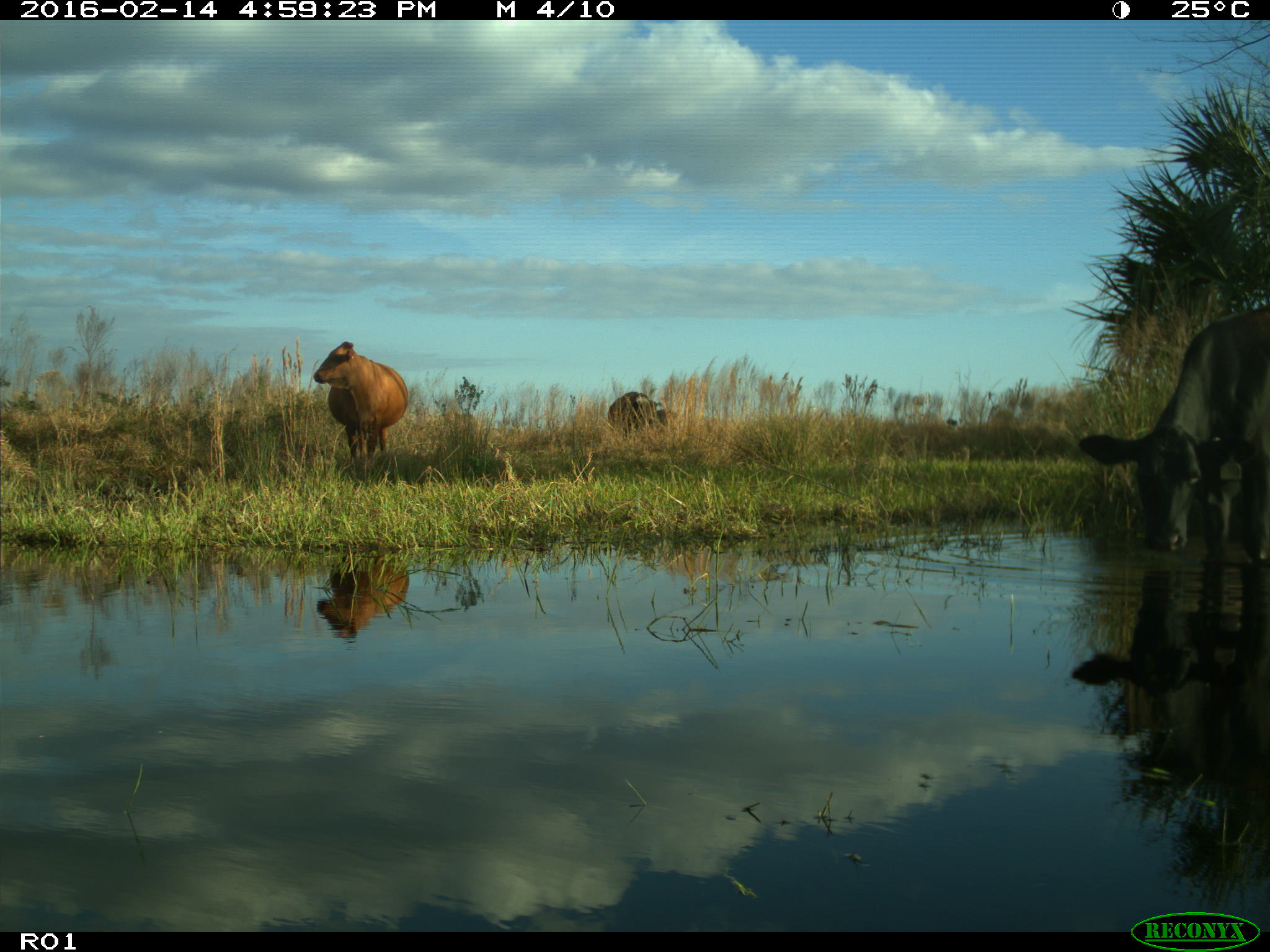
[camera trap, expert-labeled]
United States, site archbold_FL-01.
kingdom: Animalia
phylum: Chordata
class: Mammalia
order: Artiodactyla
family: Bovidae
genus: Bos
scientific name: Bos taurus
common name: domestic cow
Bos taurus (domestic cow).